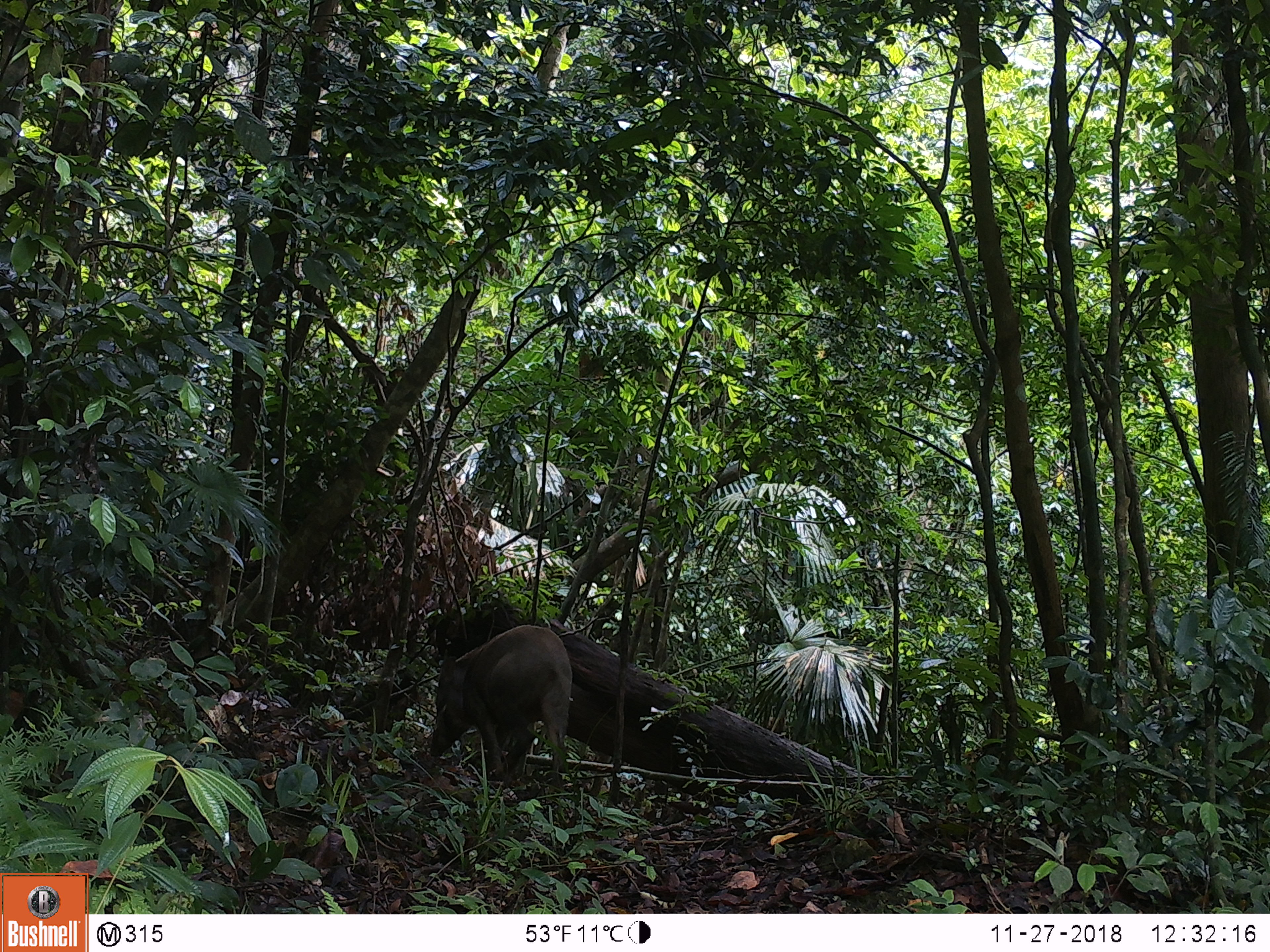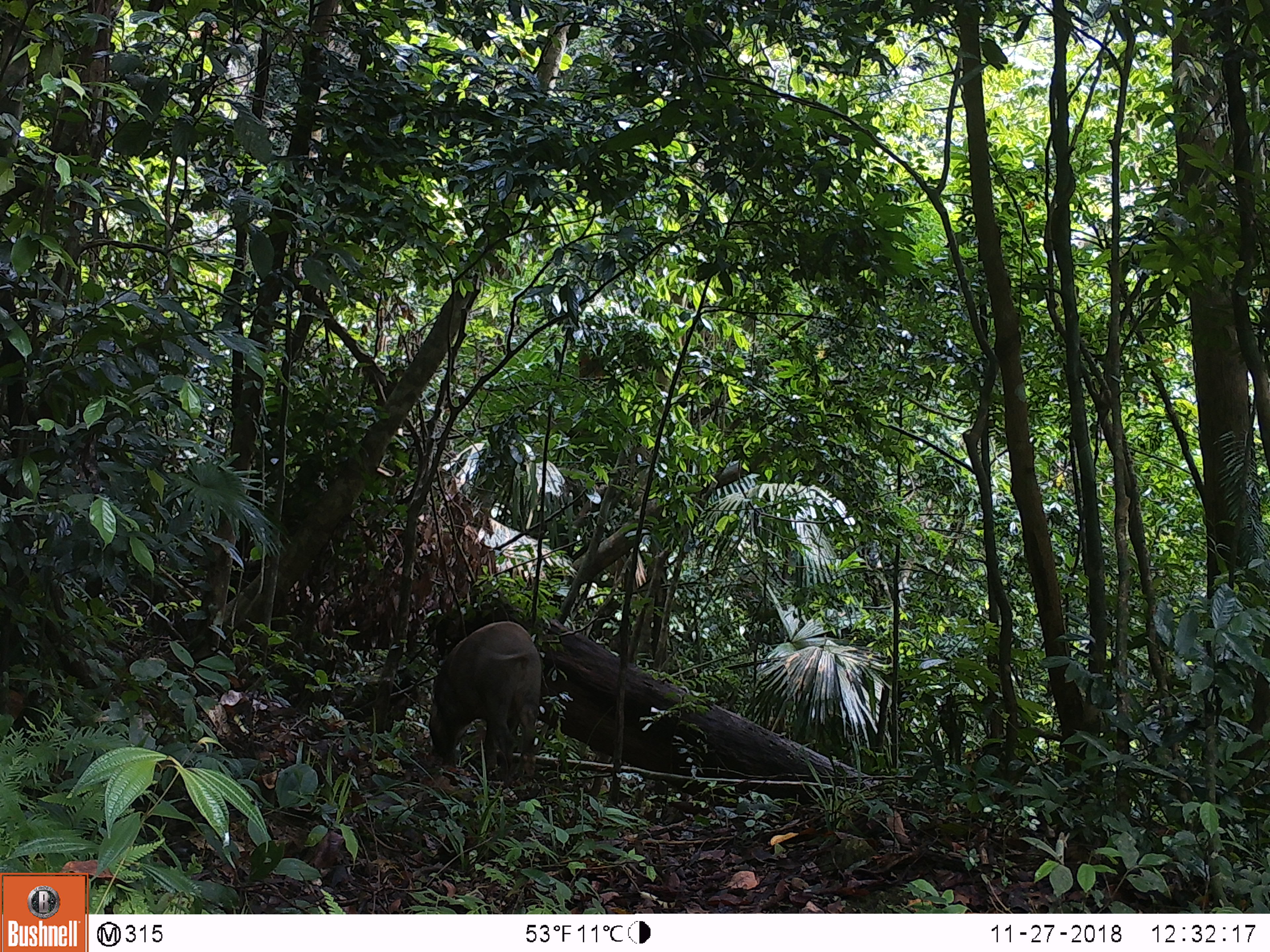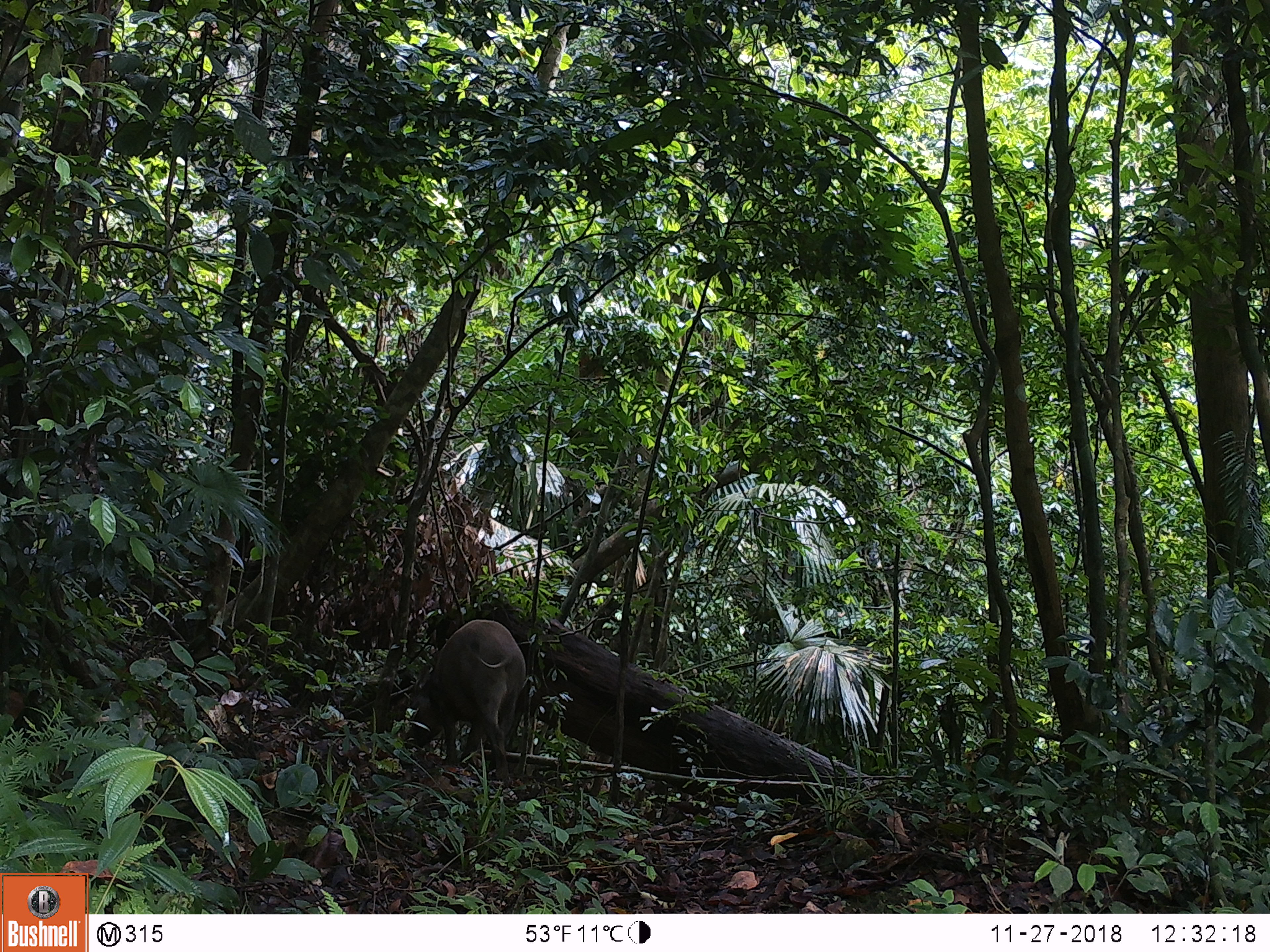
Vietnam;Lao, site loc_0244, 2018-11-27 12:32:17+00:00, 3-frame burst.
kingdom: Animalia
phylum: Chordata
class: Mammalia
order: Artiodactyla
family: Suidae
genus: Sus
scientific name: Sus scrofa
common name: eurasian wild pig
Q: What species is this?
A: Eurasian wild pig (Sus scrofa).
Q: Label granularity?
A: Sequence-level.